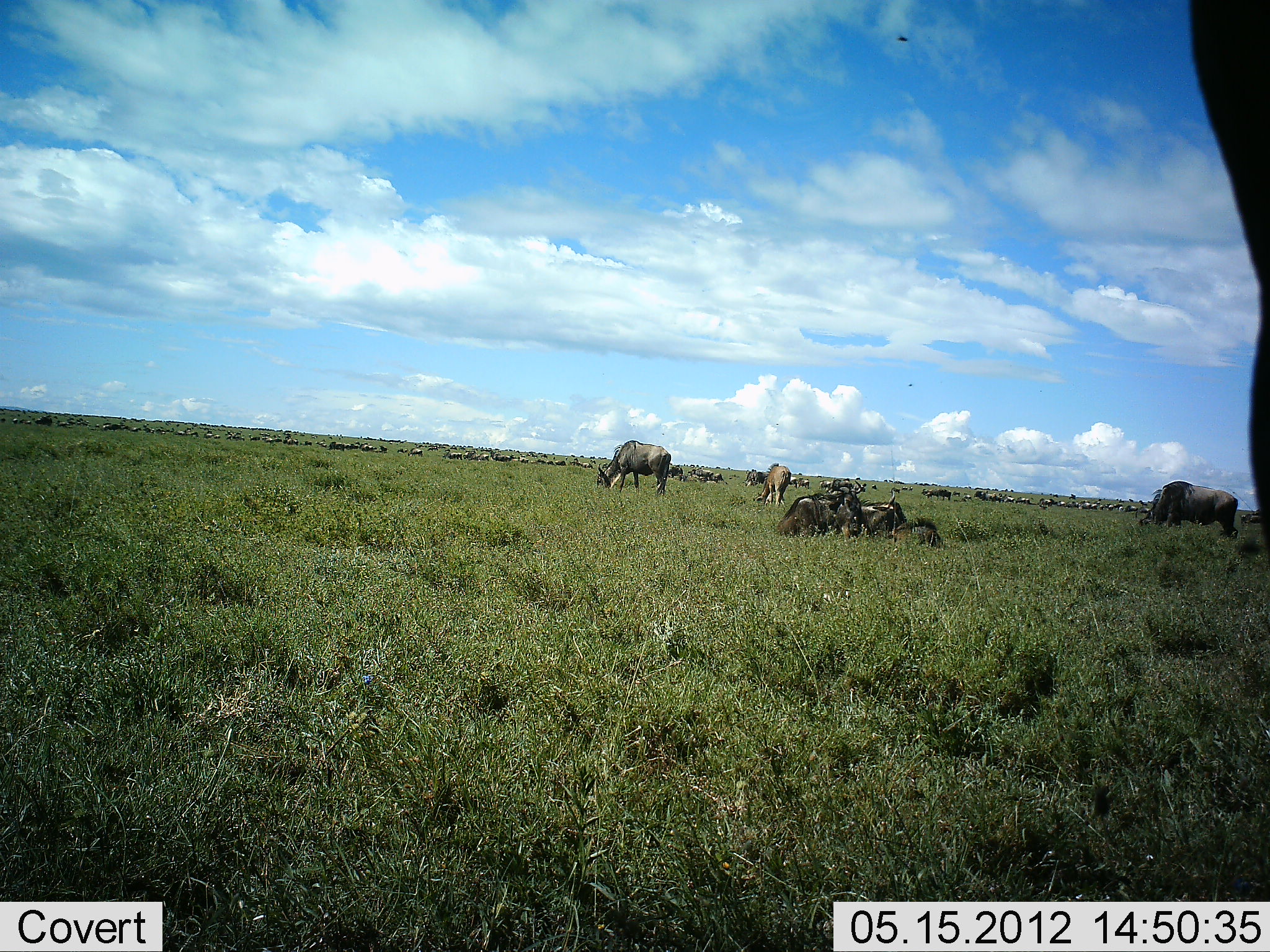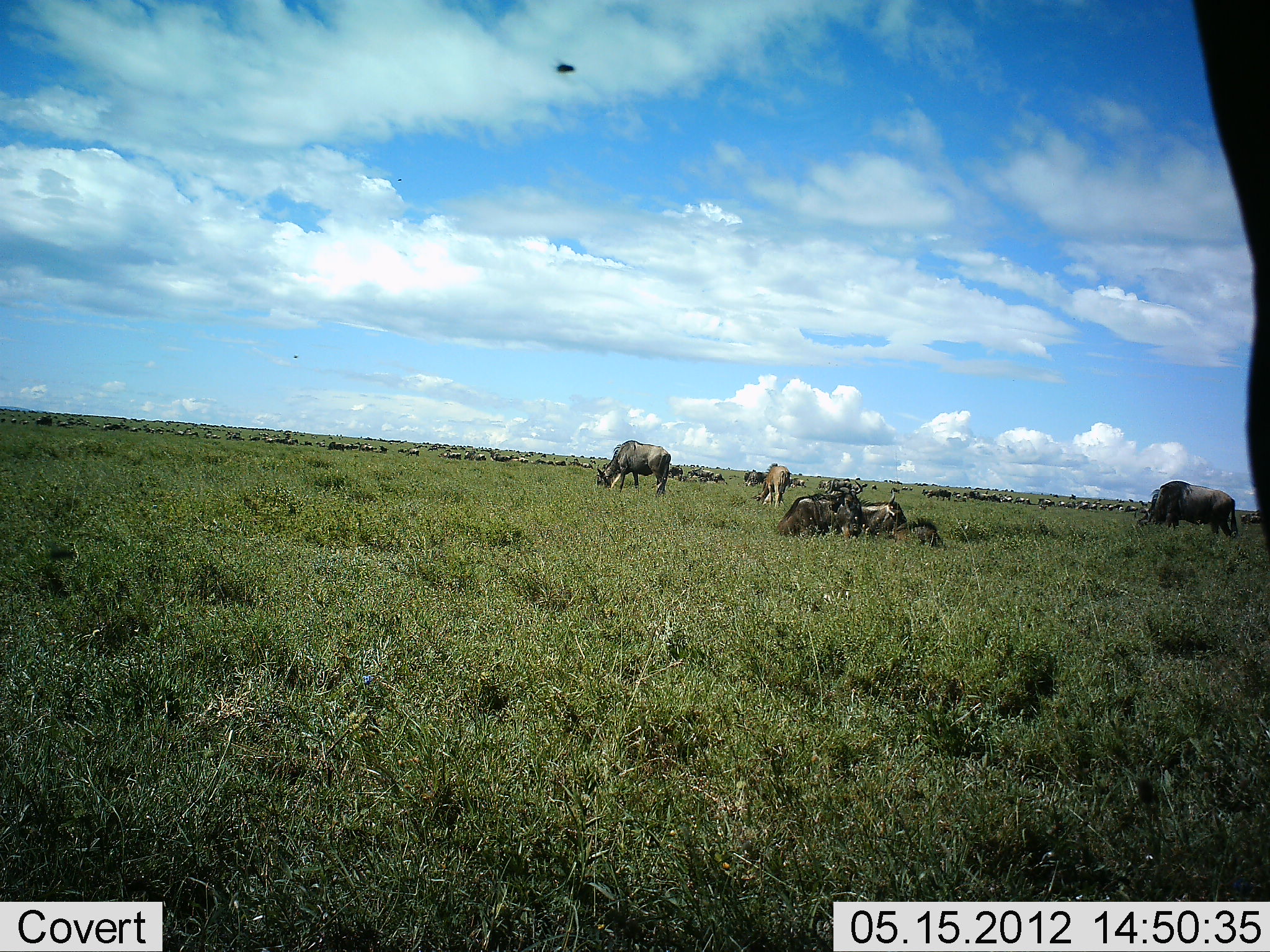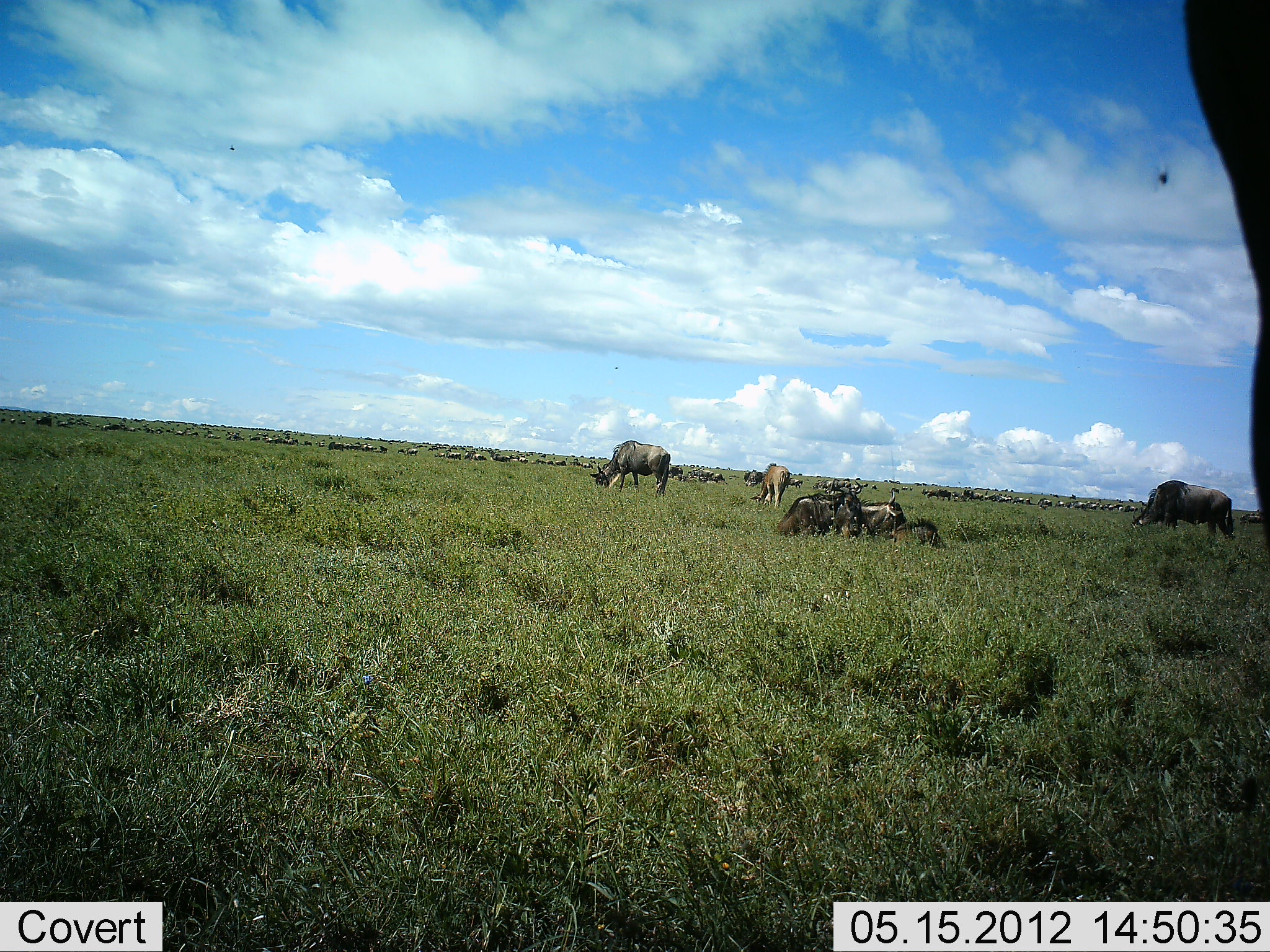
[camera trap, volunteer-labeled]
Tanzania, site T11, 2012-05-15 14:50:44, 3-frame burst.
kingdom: Animalia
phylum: Chordata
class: Mammalia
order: Artiodactyla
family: Bovidae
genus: Connochaetes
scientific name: Connochaetes taurinus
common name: blue wildebeest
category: wildebeest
Wildebeest (blue wildebeest) (Connochaetes taurinus), count 51+. Behavior (volunteer vote fractions): standing 83%, resting 100%, moving 67%, interacting 8%. Young present (vote fraction): 0%. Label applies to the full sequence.